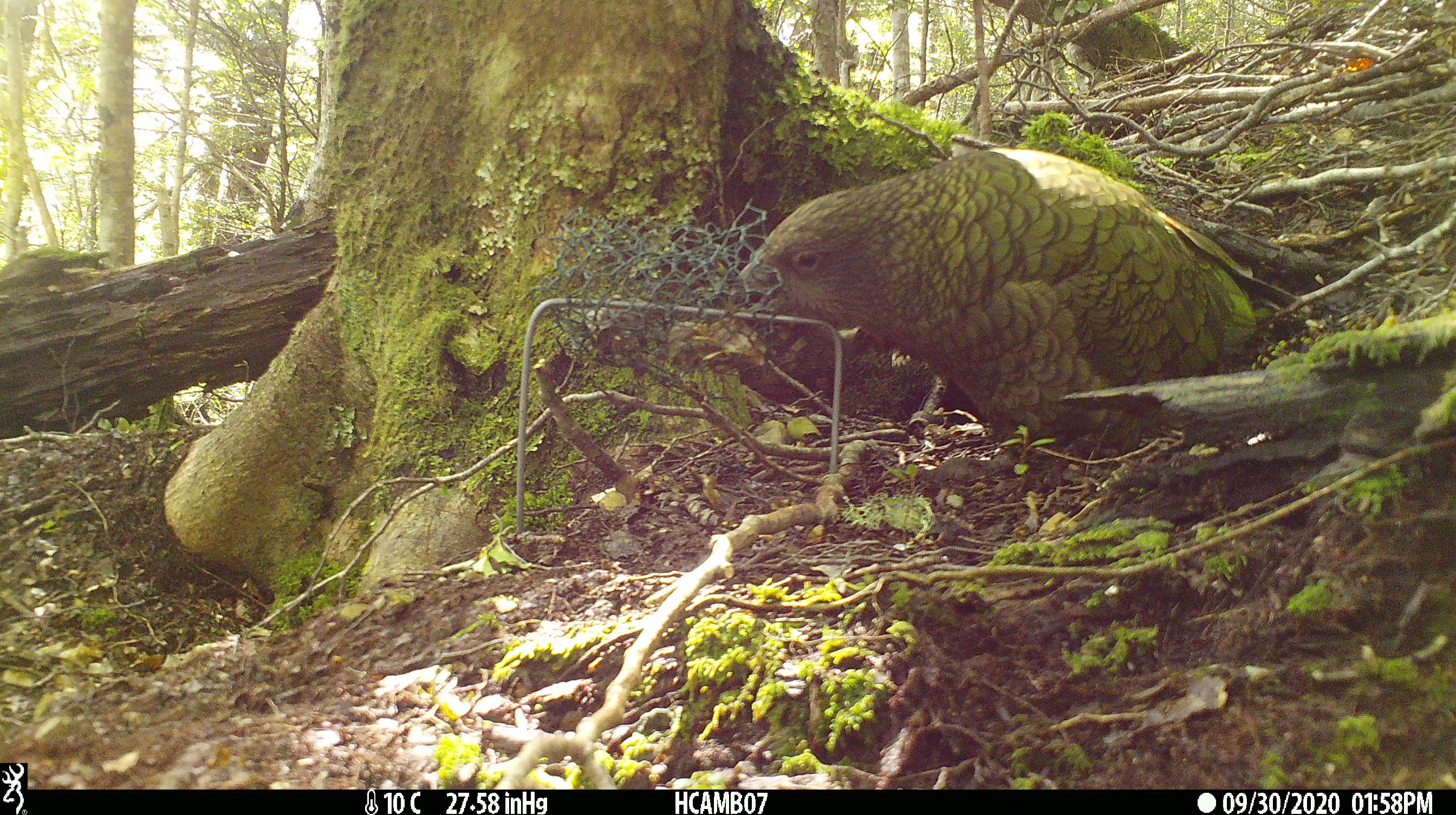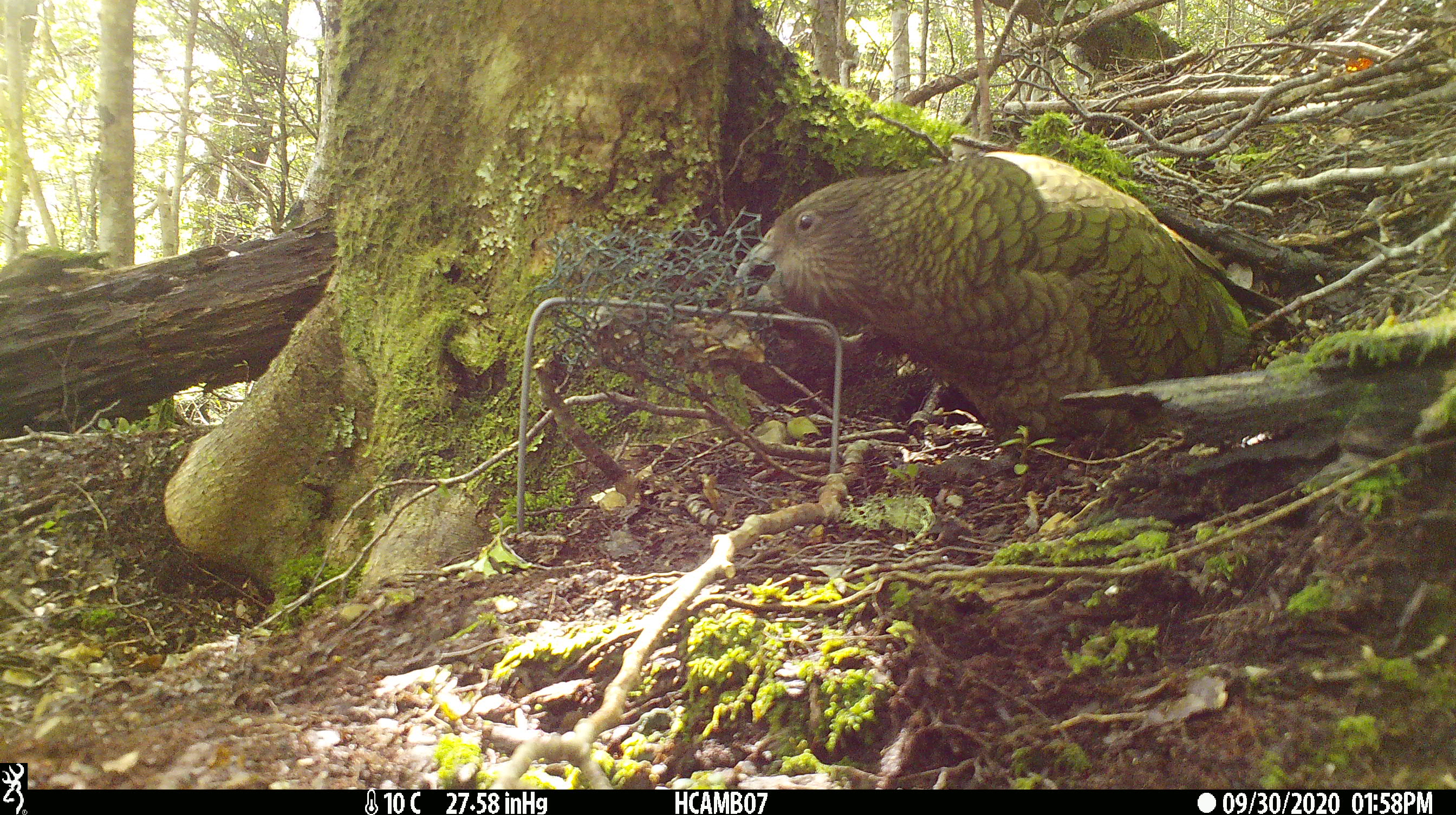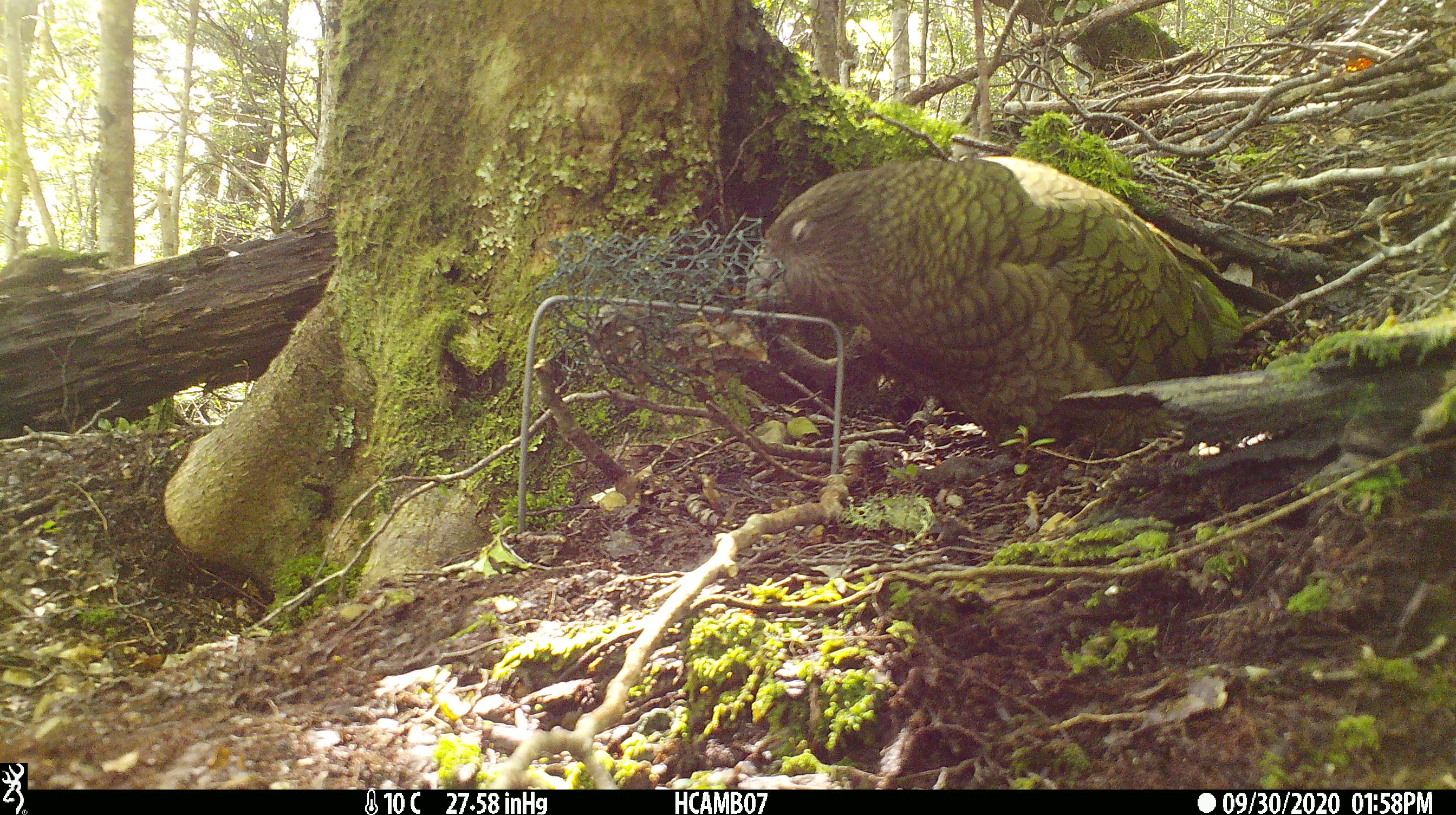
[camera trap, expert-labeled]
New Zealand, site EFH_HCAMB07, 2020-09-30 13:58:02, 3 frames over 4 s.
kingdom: Animalia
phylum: Chordata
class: Aves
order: Psittaciformes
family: Strigopidae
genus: Nestor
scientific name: Nestor notabilis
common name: kea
Kea (Nestor notabilis).